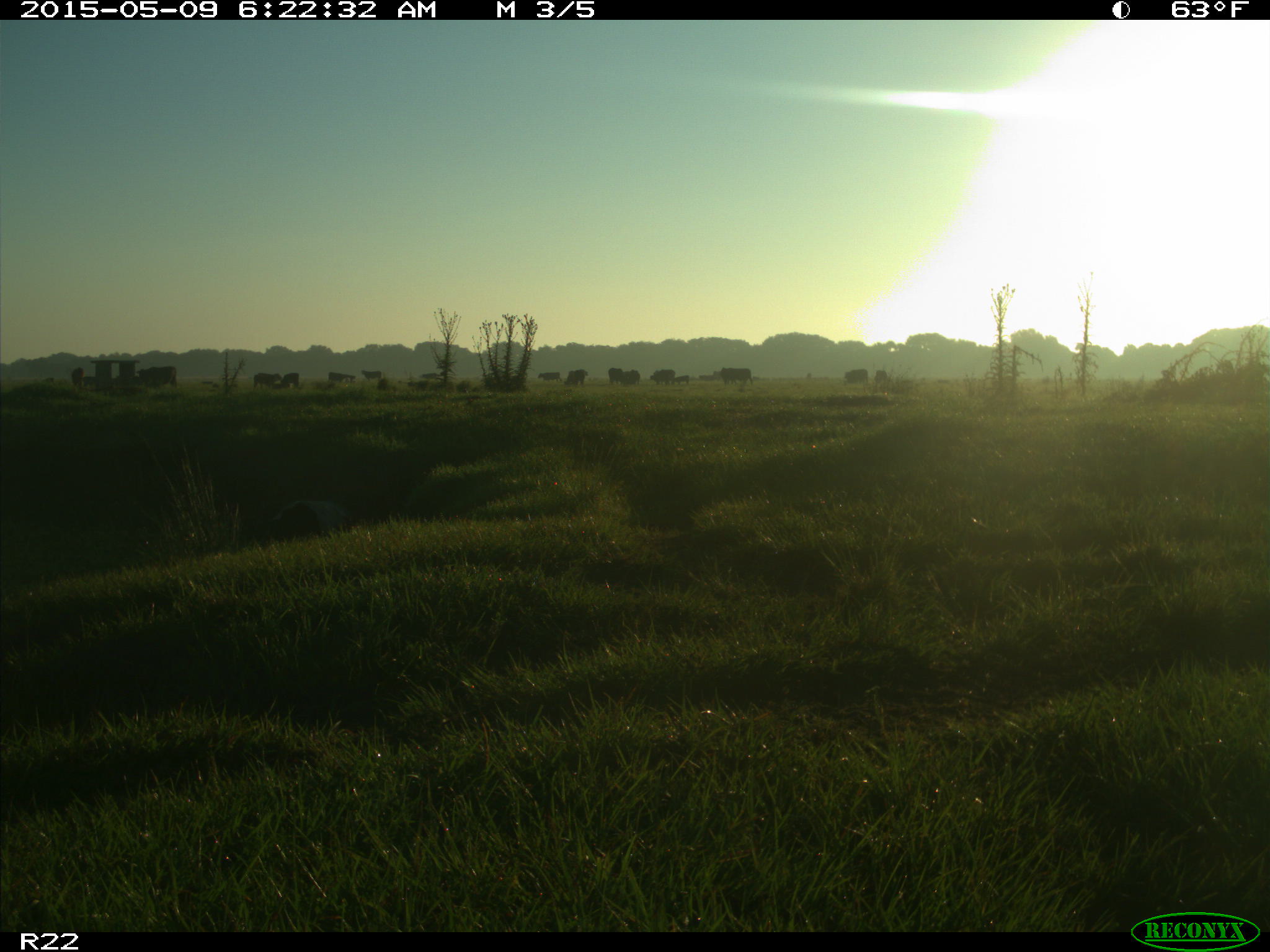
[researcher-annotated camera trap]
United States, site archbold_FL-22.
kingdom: Animalia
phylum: Chordata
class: Mammalia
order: Artiodactyla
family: Bovidae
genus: Bos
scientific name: Bos taurus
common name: domestic cow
Bos taurus (domestic cow).